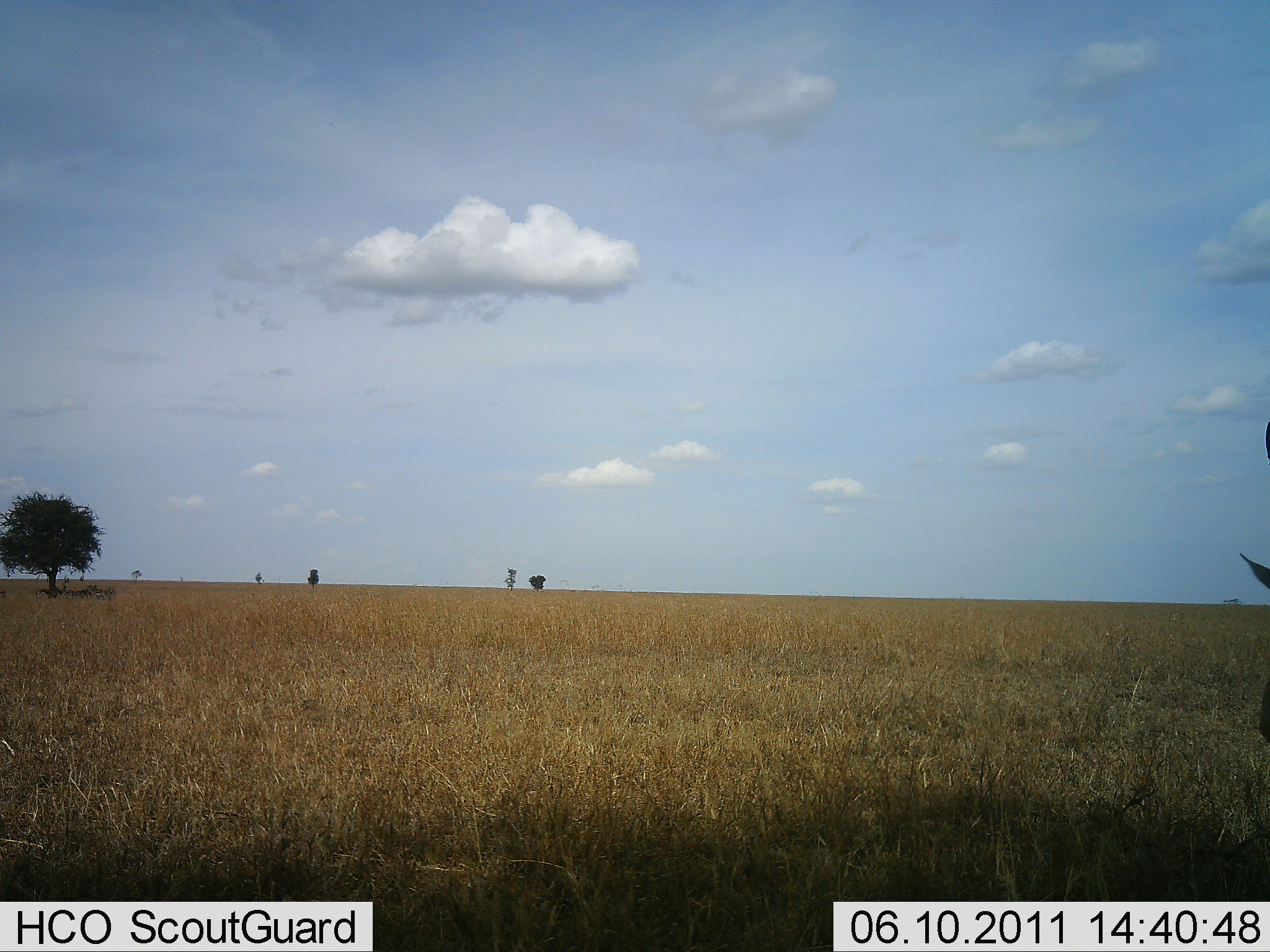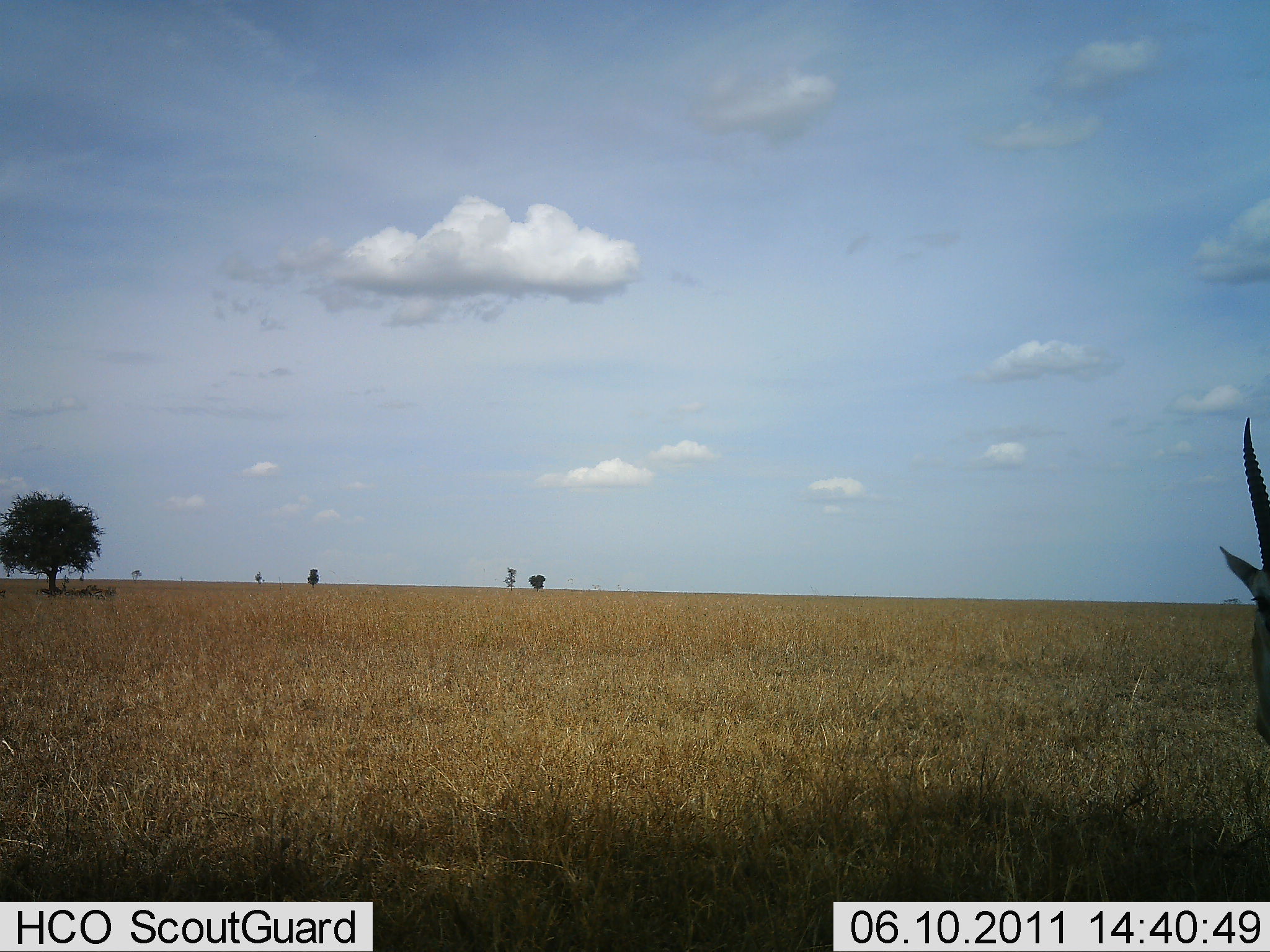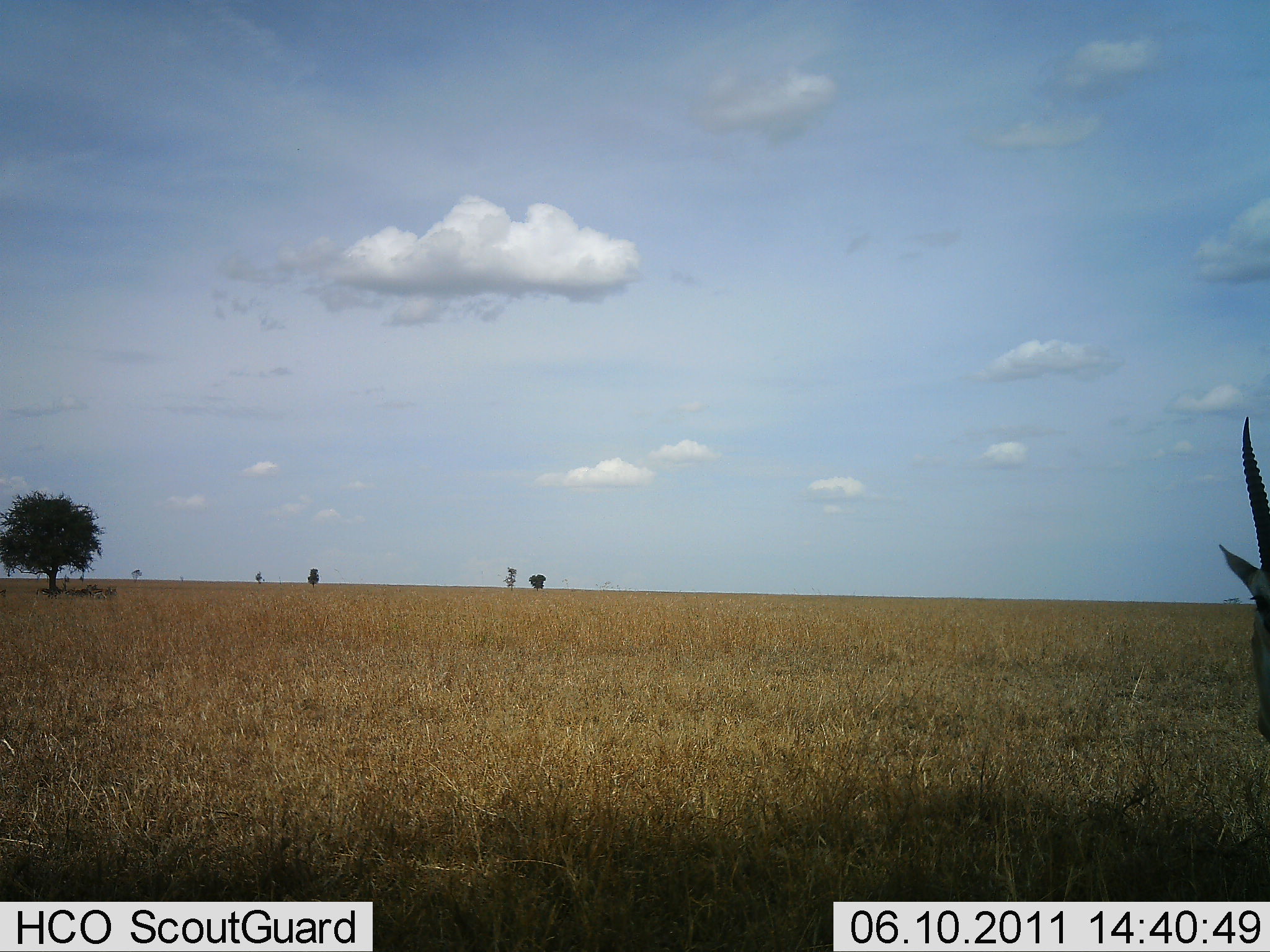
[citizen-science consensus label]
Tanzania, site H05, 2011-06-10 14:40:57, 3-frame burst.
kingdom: Animalia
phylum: Chordata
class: Mammalia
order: Artiodactyla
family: Bovidae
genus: Eudorcas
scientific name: Eudorcas thomsonii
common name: thomson's gazelle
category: gazellethomsons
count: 1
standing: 83%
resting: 17%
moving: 0%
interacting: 0%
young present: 0%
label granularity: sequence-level